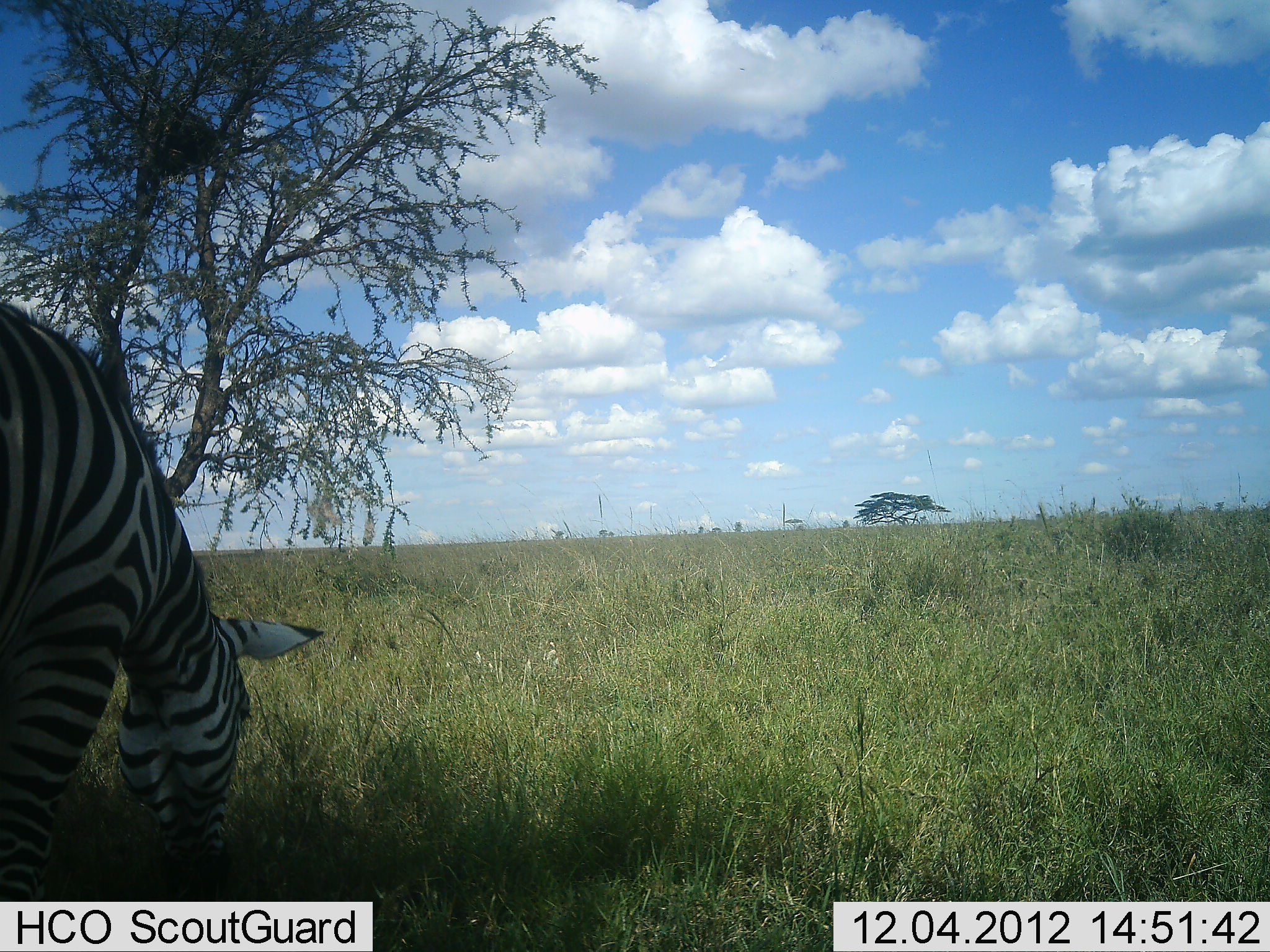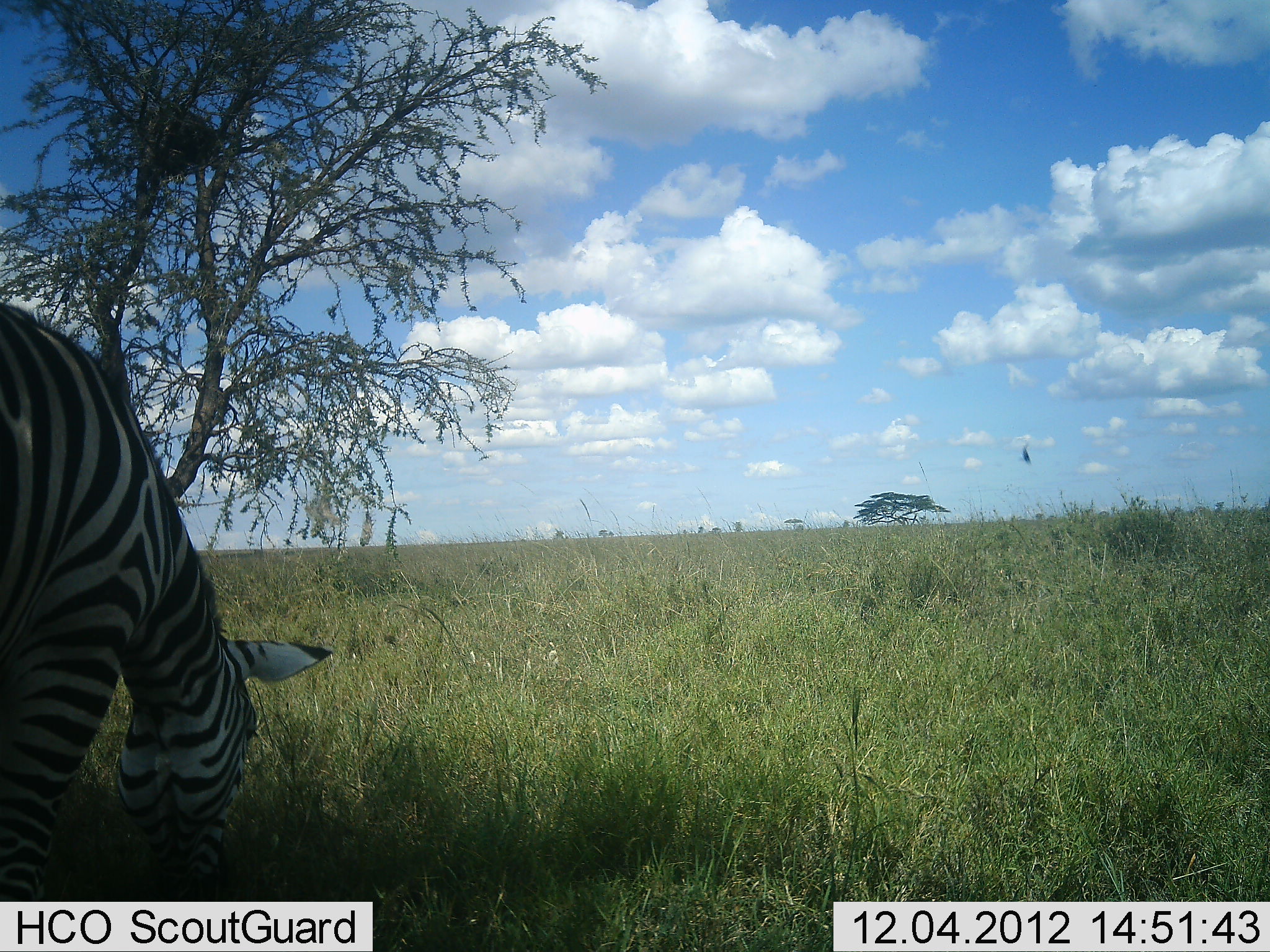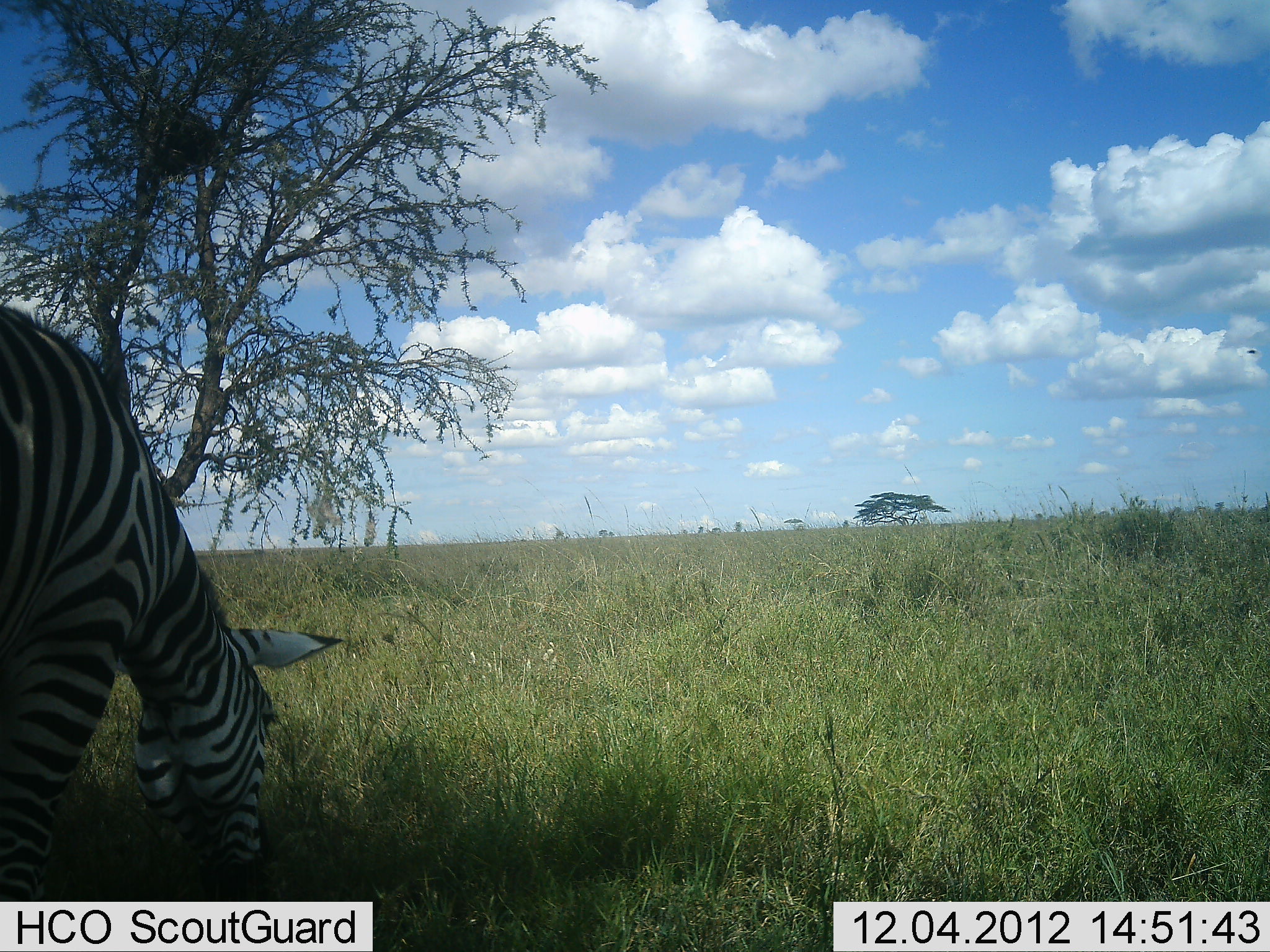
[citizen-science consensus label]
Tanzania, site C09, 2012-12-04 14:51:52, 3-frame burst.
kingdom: Animalia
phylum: Chordata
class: Mammalia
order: Perissodactyla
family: Equidae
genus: Equus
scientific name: Equus quagga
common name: plains zebra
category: zebra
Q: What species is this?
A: Zebra (plains zebra) (Equus quagga).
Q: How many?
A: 1.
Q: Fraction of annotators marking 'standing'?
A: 10%.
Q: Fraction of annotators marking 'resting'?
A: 0%.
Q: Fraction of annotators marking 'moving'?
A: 0%.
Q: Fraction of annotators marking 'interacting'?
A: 0%.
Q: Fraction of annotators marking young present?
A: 0%.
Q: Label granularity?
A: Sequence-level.